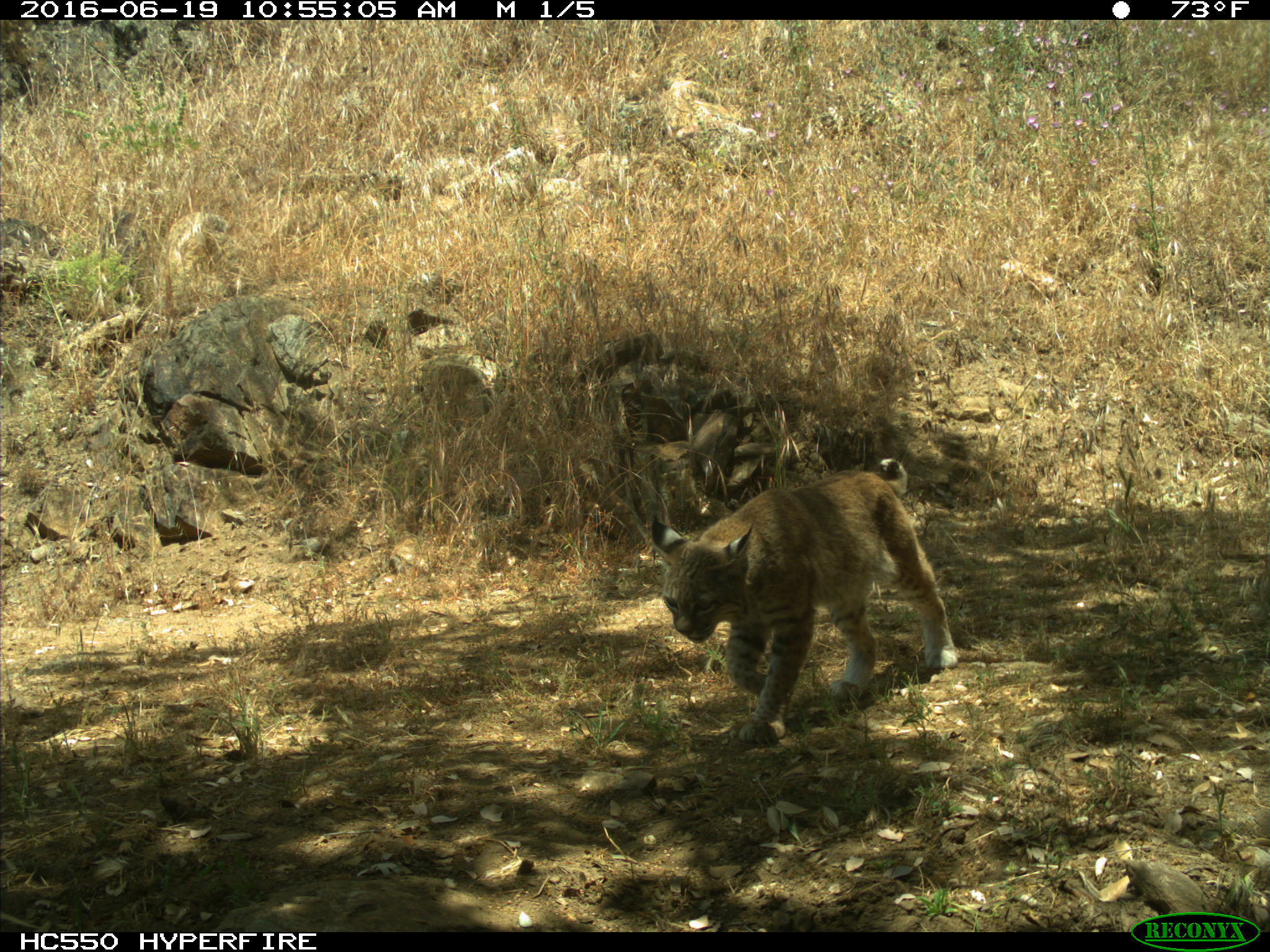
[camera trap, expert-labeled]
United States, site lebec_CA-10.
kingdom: Animalia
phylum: Chordata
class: Mammalia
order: Carnivora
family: Felidae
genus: Lynx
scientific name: Lynx rufus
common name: bobcat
Lynx rufus (bobcat).